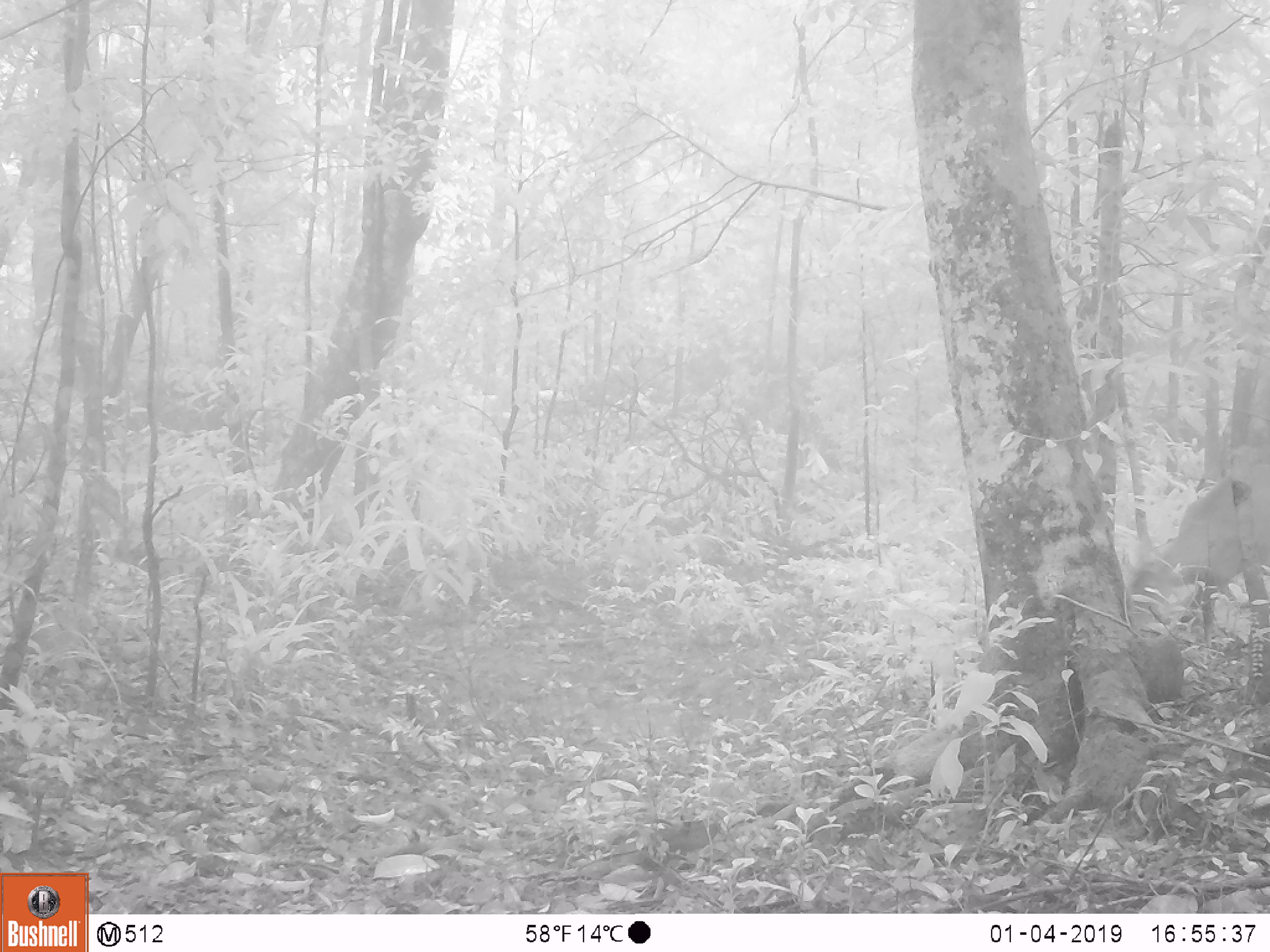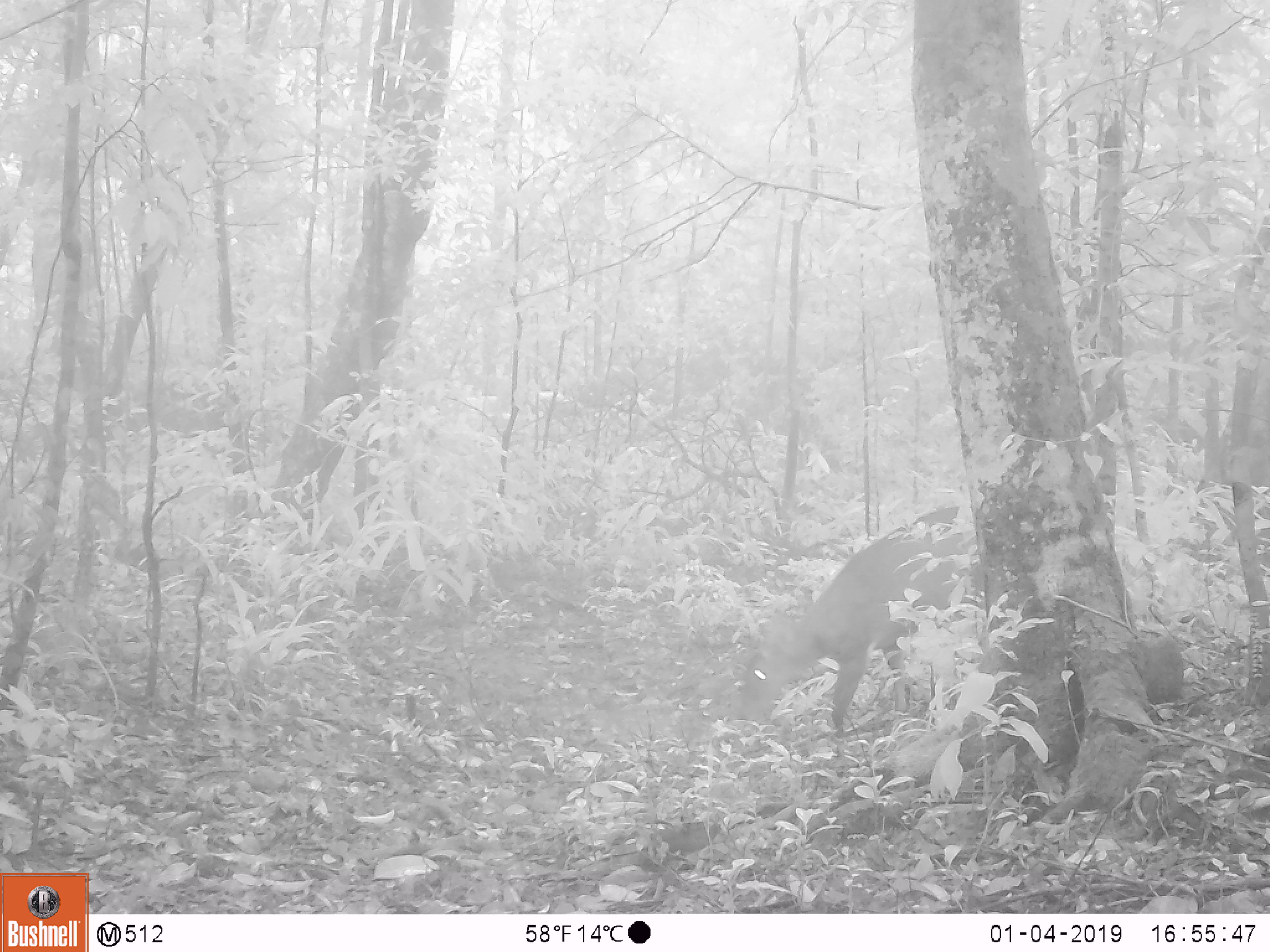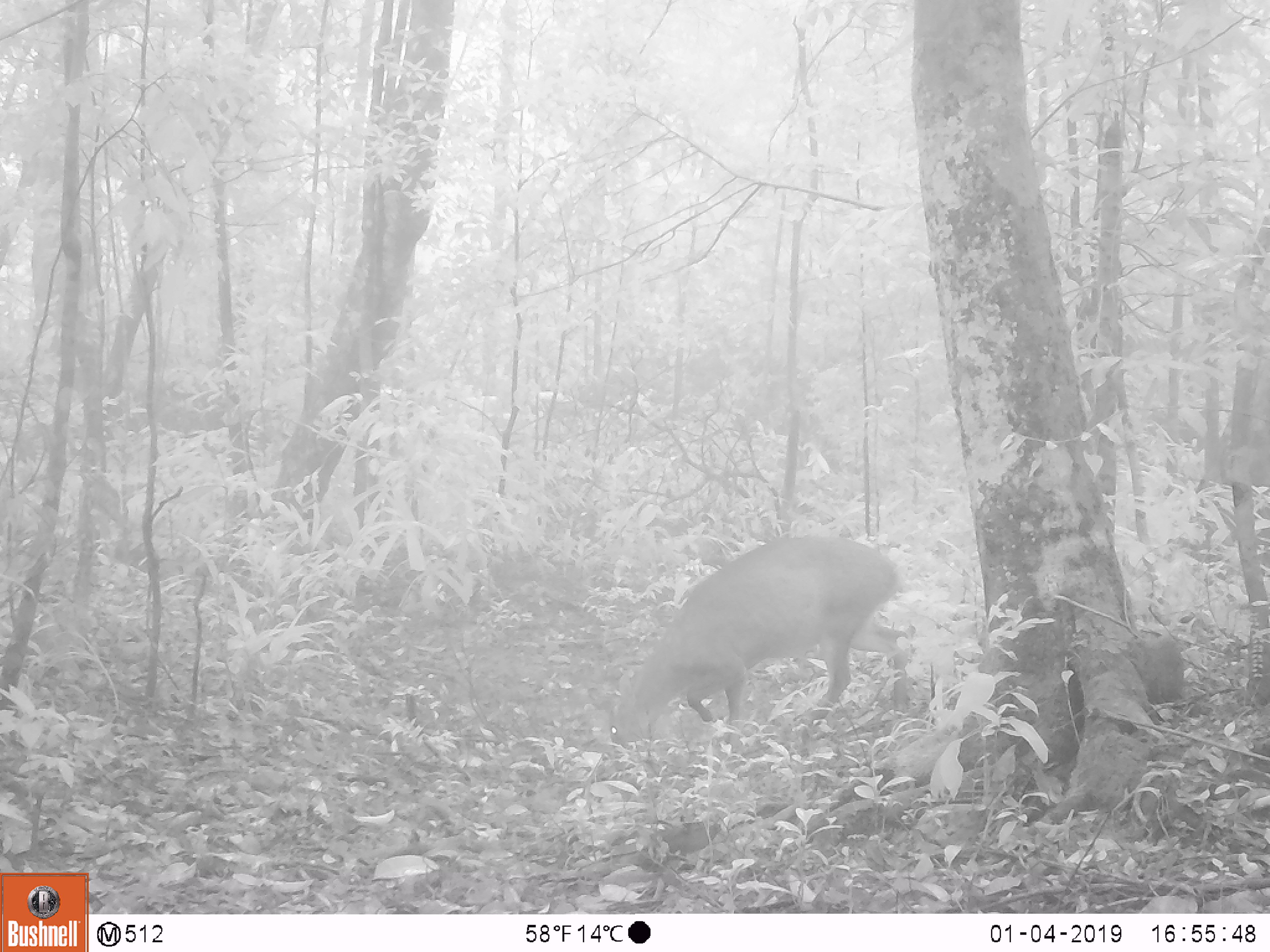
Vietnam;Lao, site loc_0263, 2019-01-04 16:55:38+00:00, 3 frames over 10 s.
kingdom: Animalia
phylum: Chordata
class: Mammalia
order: Artiodactyla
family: Cervidae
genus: Muntiacus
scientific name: Muntiacus vuquangensis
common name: large-antlered muntjac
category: large antlered muntjac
Large antlered muntjac (large-antlered muntjac) (Muntiacus vuquangensis). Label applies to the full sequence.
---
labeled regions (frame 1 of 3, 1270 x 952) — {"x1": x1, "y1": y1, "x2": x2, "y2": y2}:
large antlered muntjac: {"x1": 1123, "y1": 458, "x2": 1270, "y2": 648}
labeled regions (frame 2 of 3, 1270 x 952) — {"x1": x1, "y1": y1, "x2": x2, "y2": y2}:
large antlered muntjac: {"x1": 740, "y1": 505, "x2": 985, "y2": 735}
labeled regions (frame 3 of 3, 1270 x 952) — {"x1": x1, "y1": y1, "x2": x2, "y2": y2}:
large antlered muntjac: {"x1": 610, "y1": 536, "x2": 908, "y2": 745}